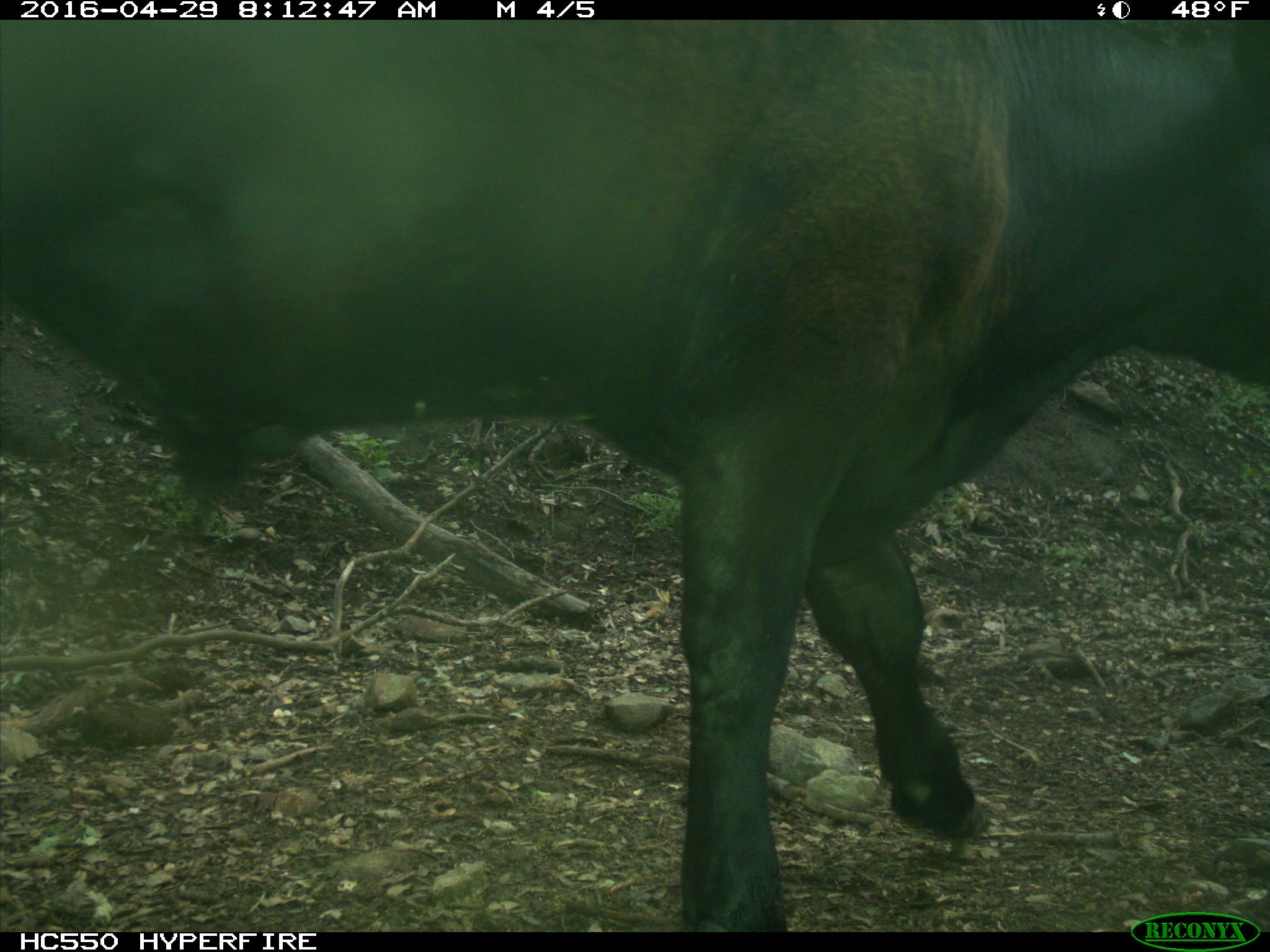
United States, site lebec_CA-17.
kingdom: Animalia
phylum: Chordata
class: Mammalia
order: Artiodactyla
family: Bovidae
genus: Bos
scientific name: Bos taurus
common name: domestic cow